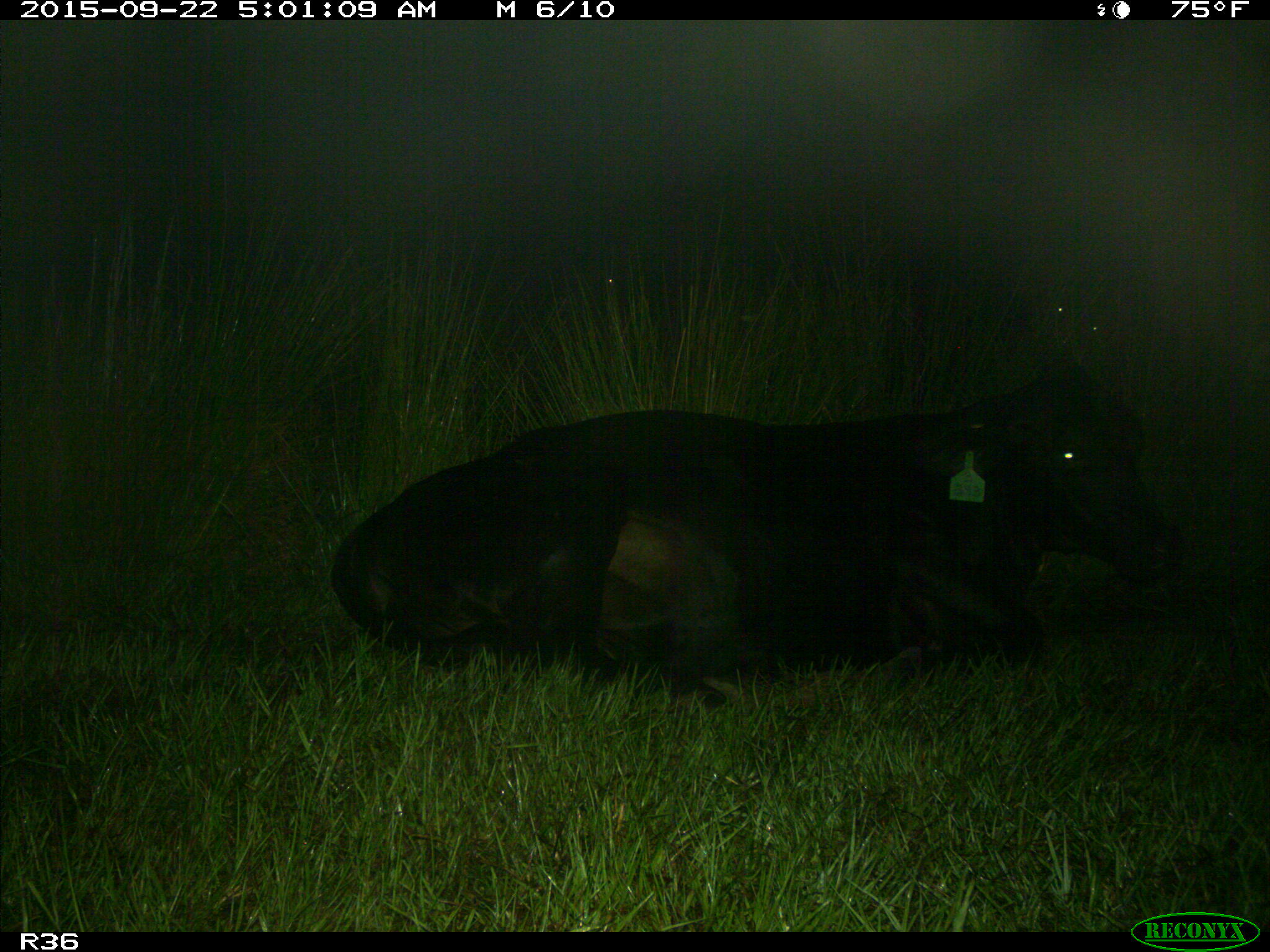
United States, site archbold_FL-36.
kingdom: Animalia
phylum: Chordata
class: Mammalia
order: Artiodactyla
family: Bovidae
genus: Bos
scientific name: Bos taurus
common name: domestic cow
Bos taurus (domestic cow).